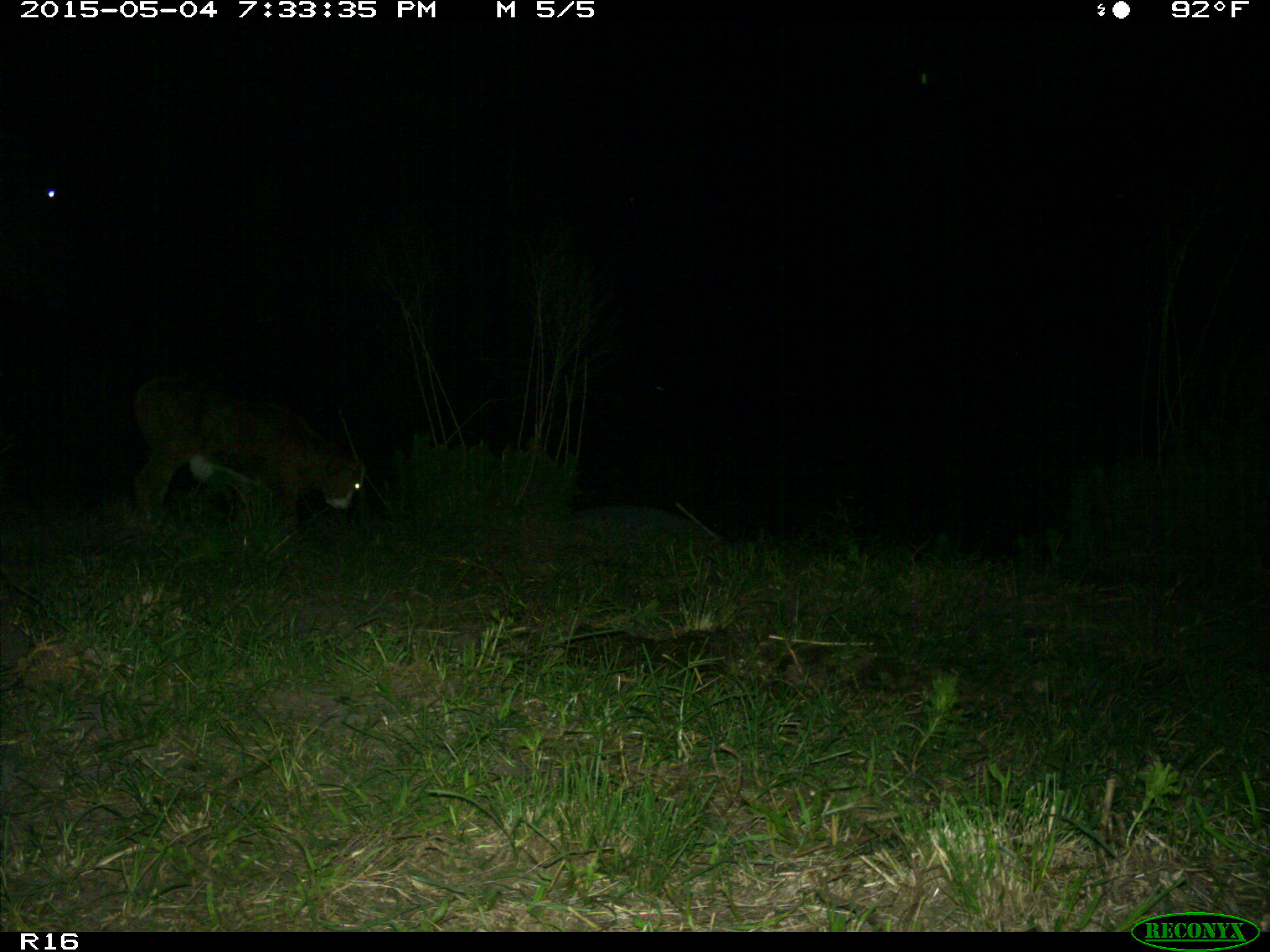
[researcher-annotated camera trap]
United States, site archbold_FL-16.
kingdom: Animalia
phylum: Chordata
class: Mammalia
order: Artiodactyla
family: Bovidae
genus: Bos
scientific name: Bos taurus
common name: domestic cow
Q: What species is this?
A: Bos taurus (domestic cow).